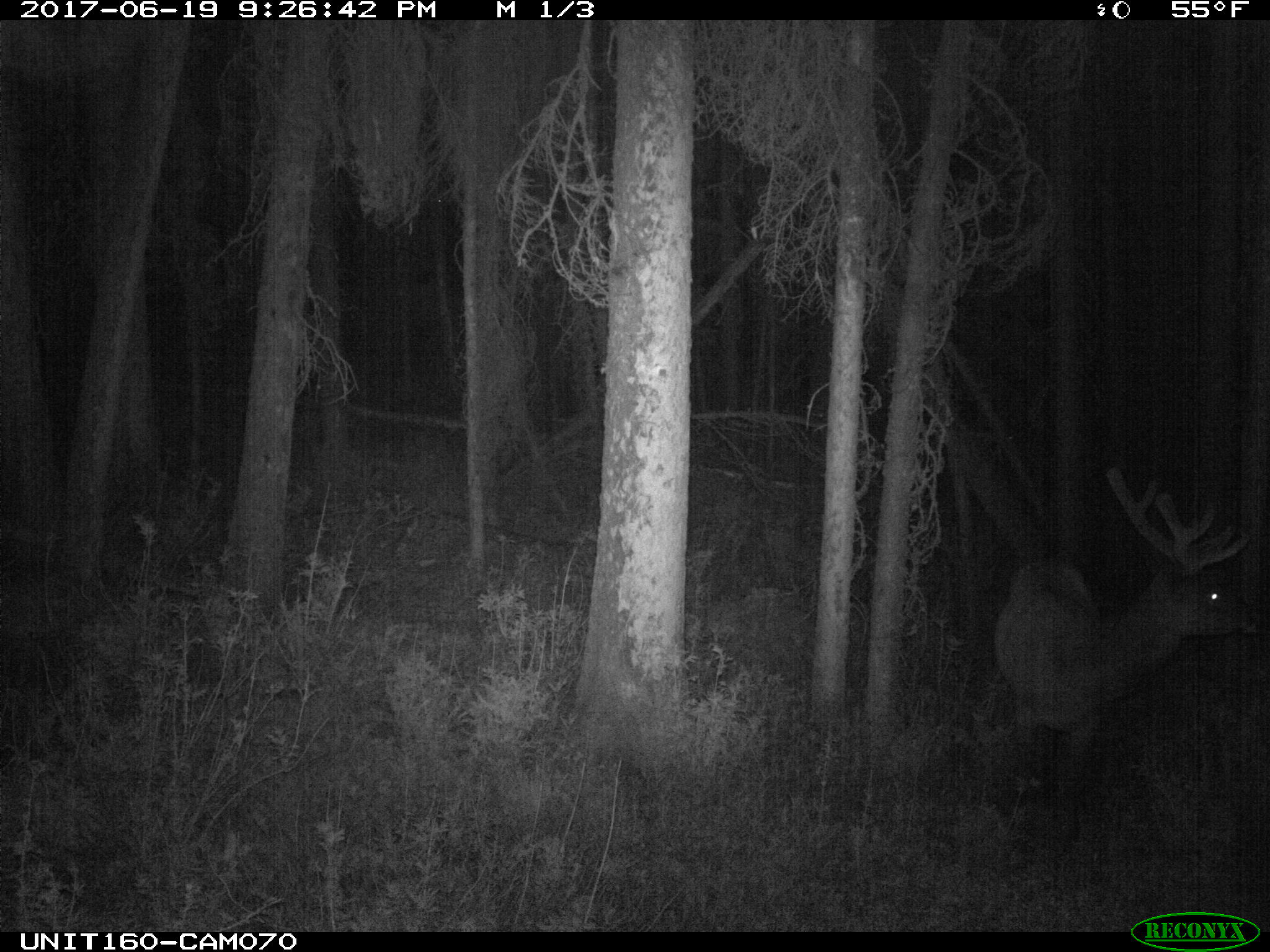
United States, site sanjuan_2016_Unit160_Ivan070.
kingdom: Animalia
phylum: Chordata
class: Mammalia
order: Artiodactyla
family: Cervidae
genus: Cervus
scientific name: Cervus elaphus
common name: red deer